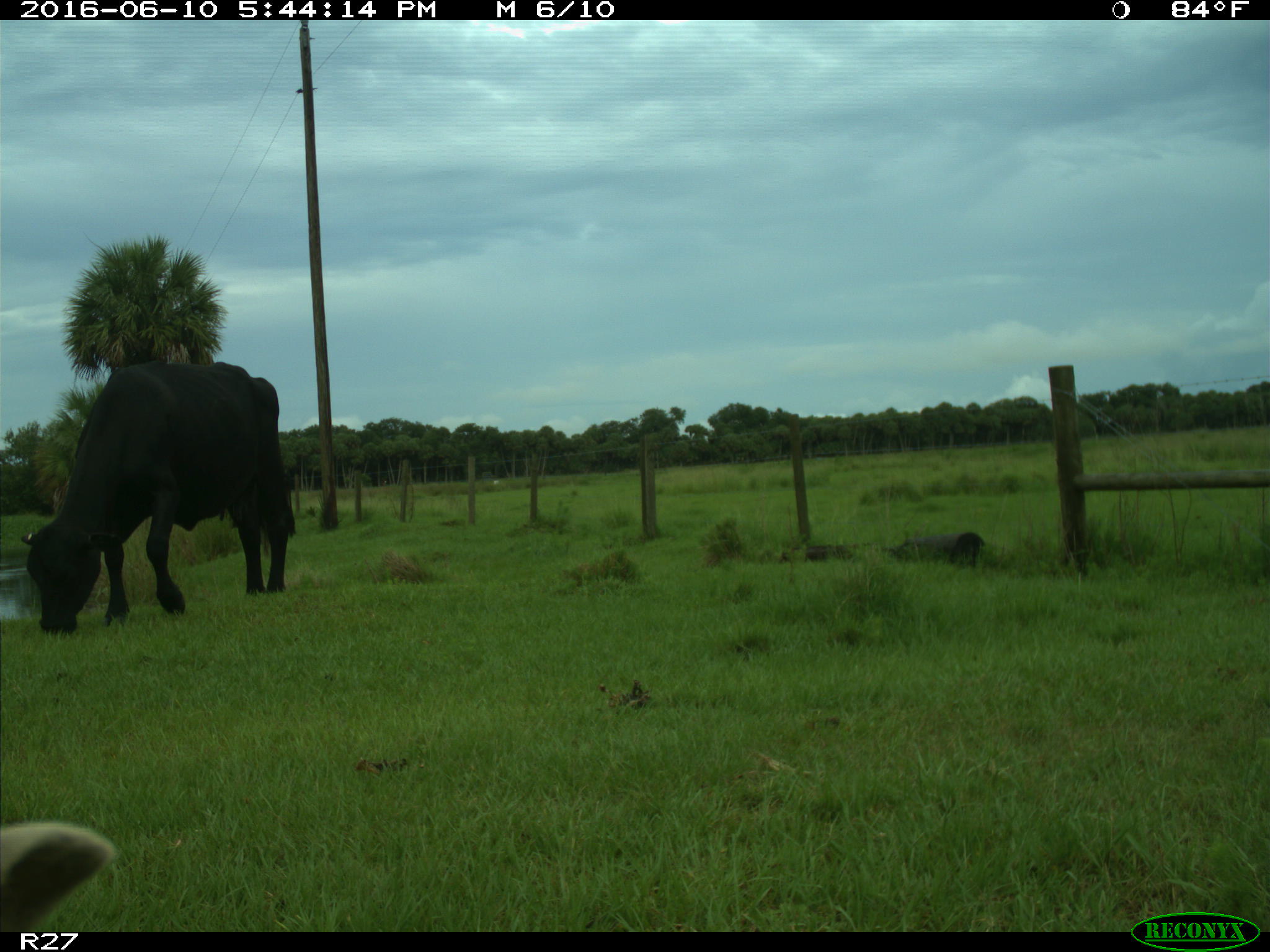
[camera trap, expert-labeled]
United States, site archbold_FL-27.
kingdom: Animalia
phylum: Chordata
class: Mammalia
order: Artiodactyla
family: Bovidae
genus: Bos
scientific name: Bos taurus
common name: domestic cow